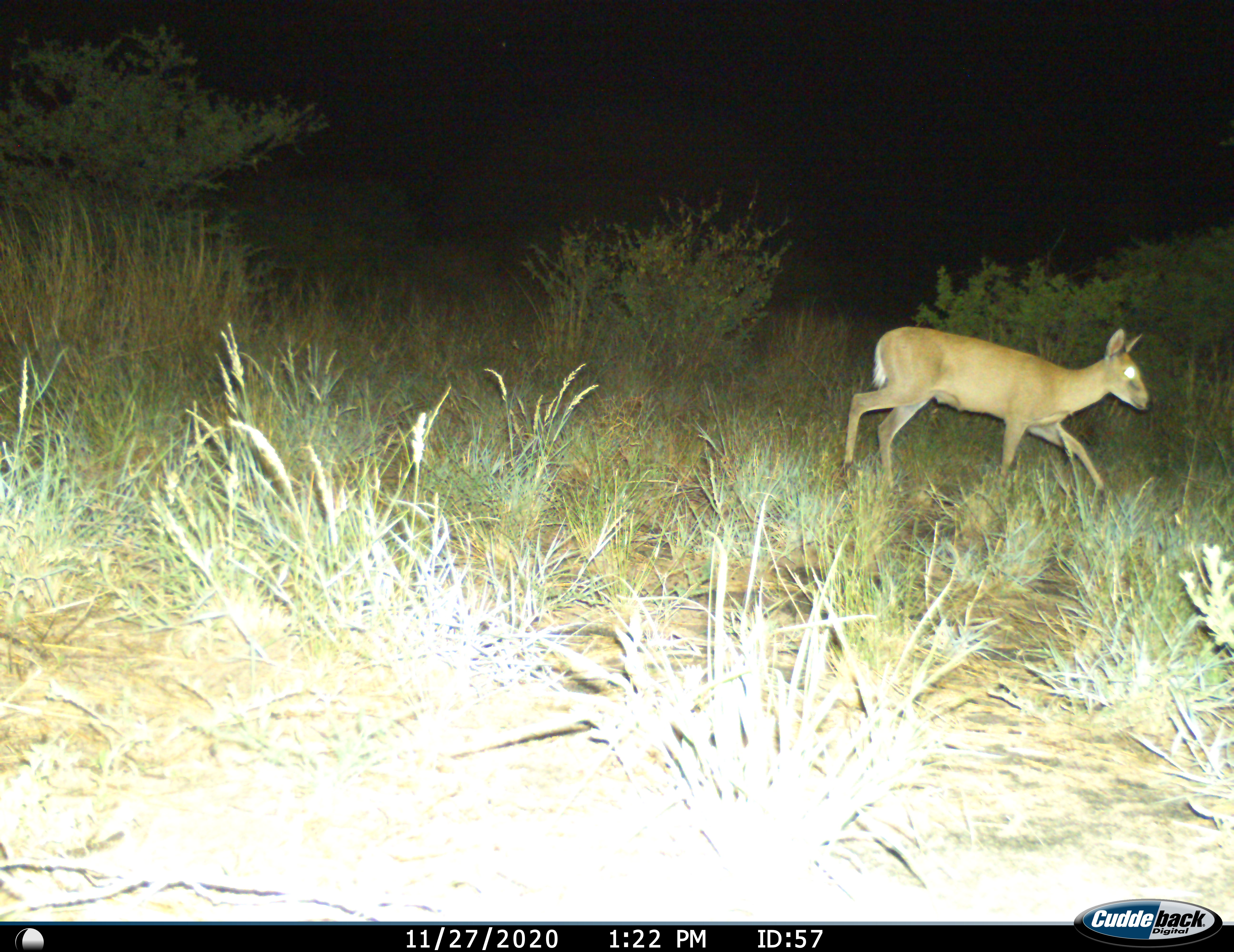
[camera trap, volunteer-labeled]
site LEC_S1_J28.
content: unidentified animal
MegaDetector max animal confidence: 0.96